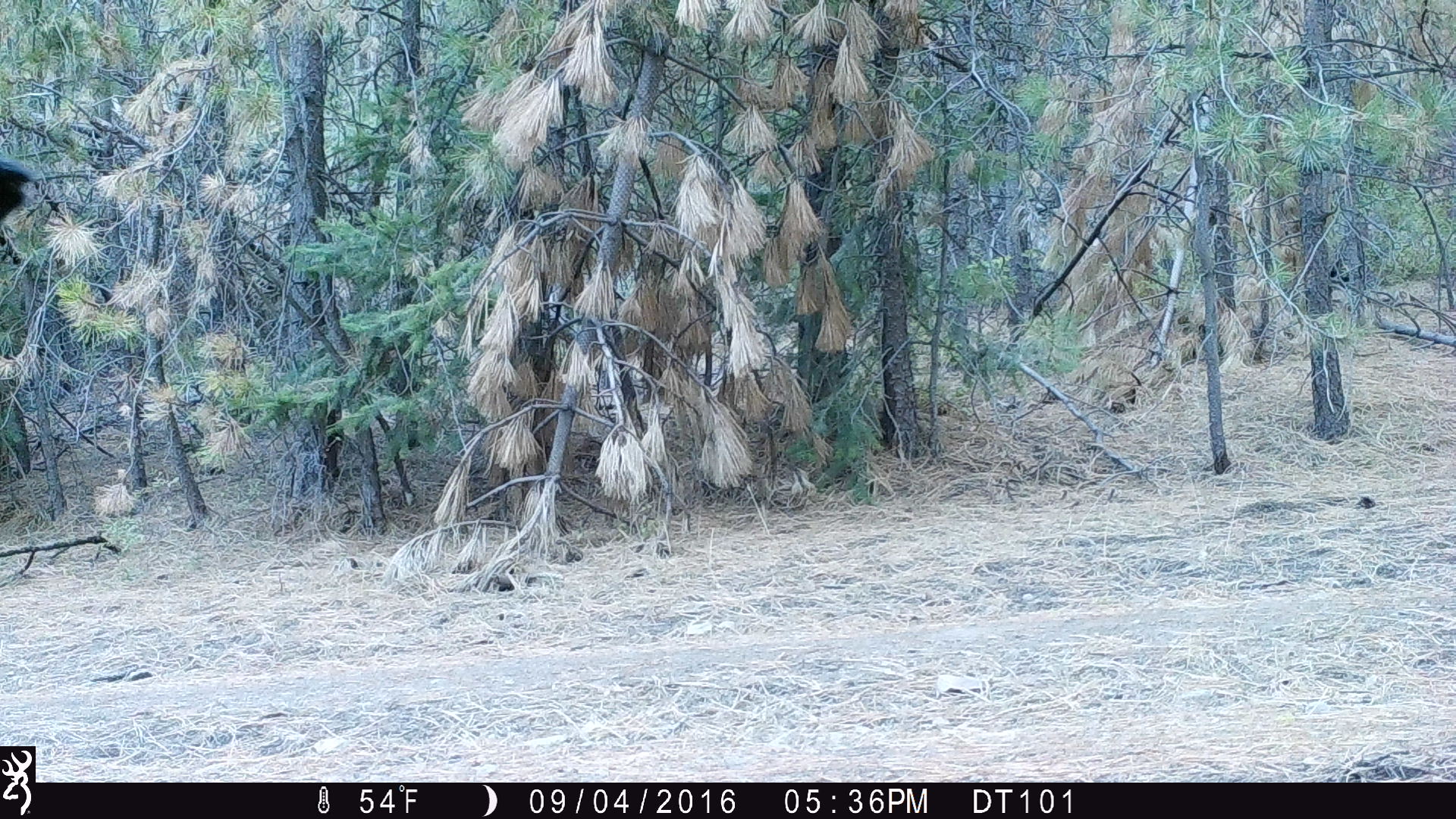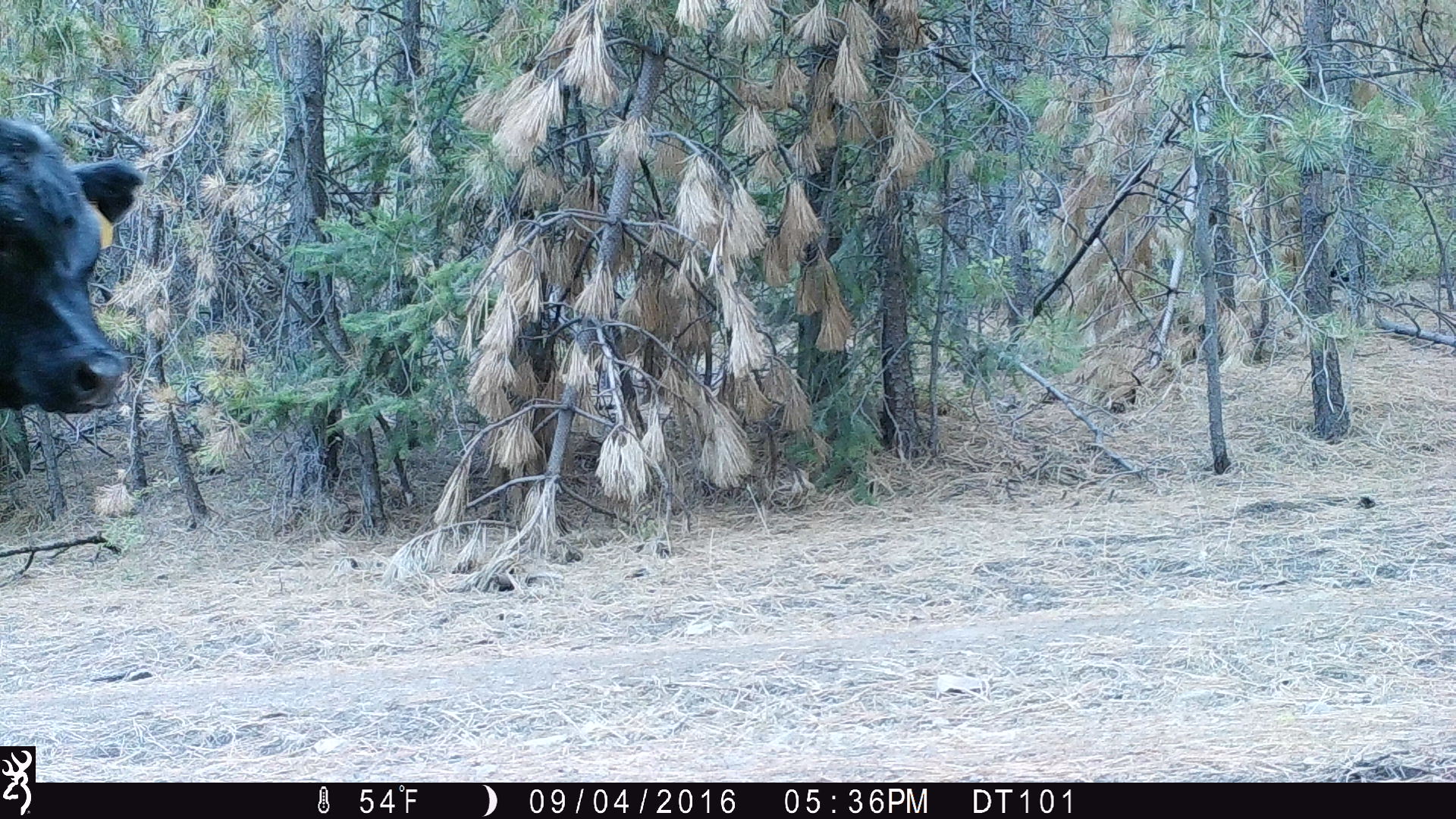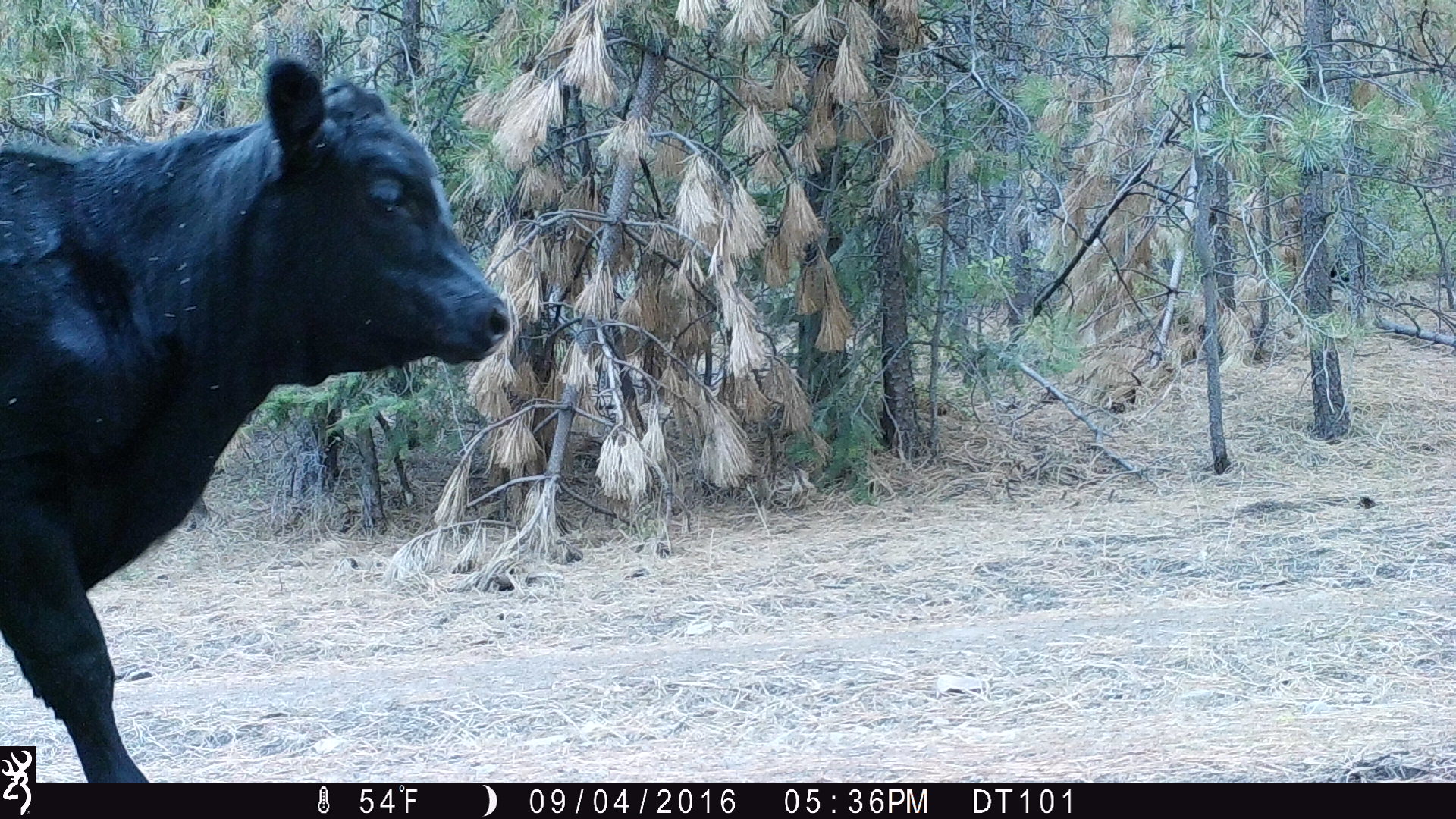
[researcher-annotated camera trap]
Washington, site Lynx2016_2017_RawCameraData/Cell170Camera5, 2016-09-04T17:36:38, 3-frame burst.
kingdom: Animalia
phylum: Chordata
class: Mammalia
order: Artiodactyla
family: Bovidae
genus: Bos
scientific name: Bos taurus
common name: domestic cattle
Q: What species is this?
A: Domestic cattle (Bos taurus).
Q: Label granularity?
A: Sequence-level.